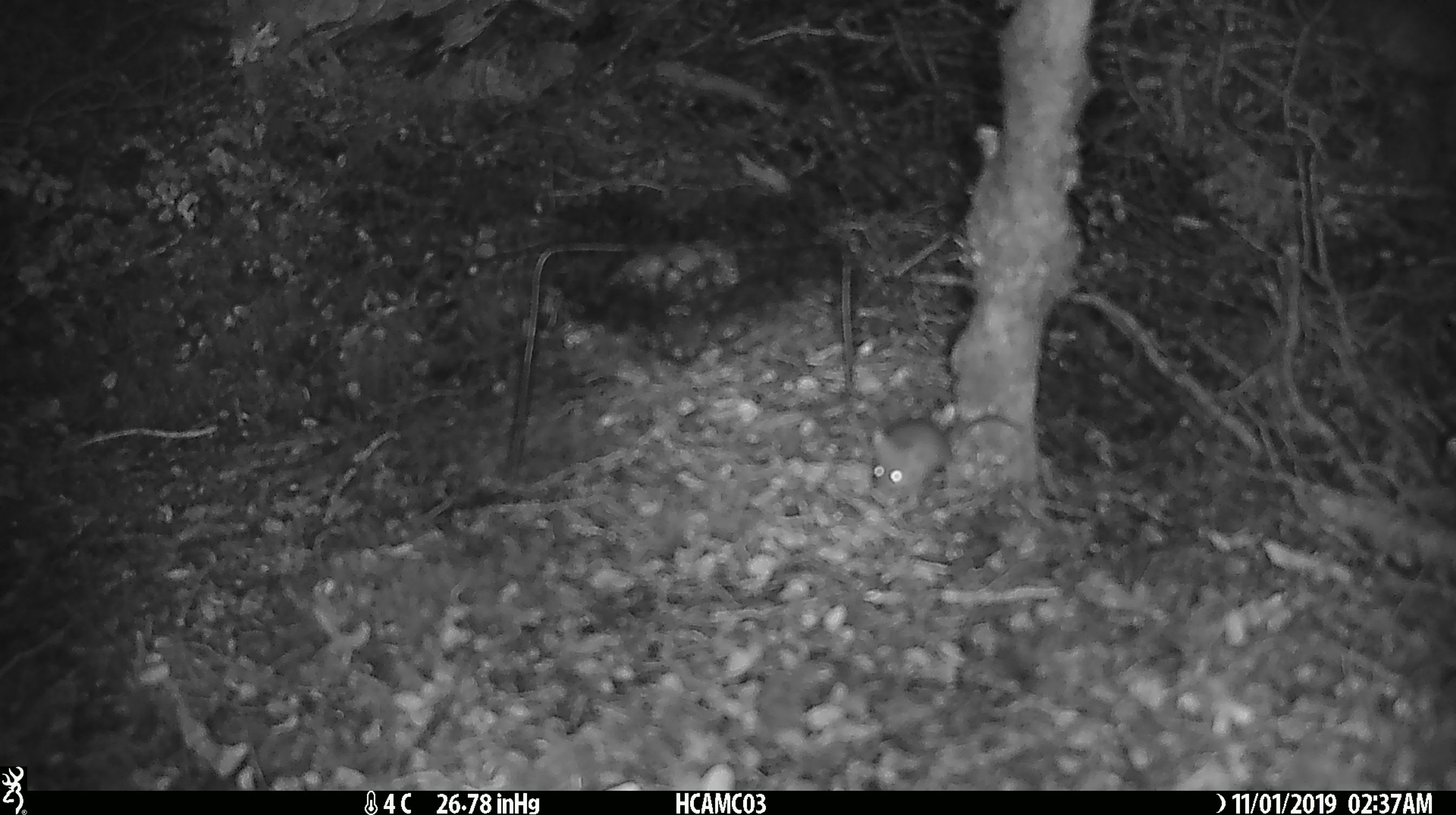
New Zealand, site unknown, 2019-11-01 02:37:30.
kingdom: Animalia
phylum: Chordata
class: Mammalia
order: Rodentia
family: Muridae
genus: Mus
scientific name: Mus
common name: mouse